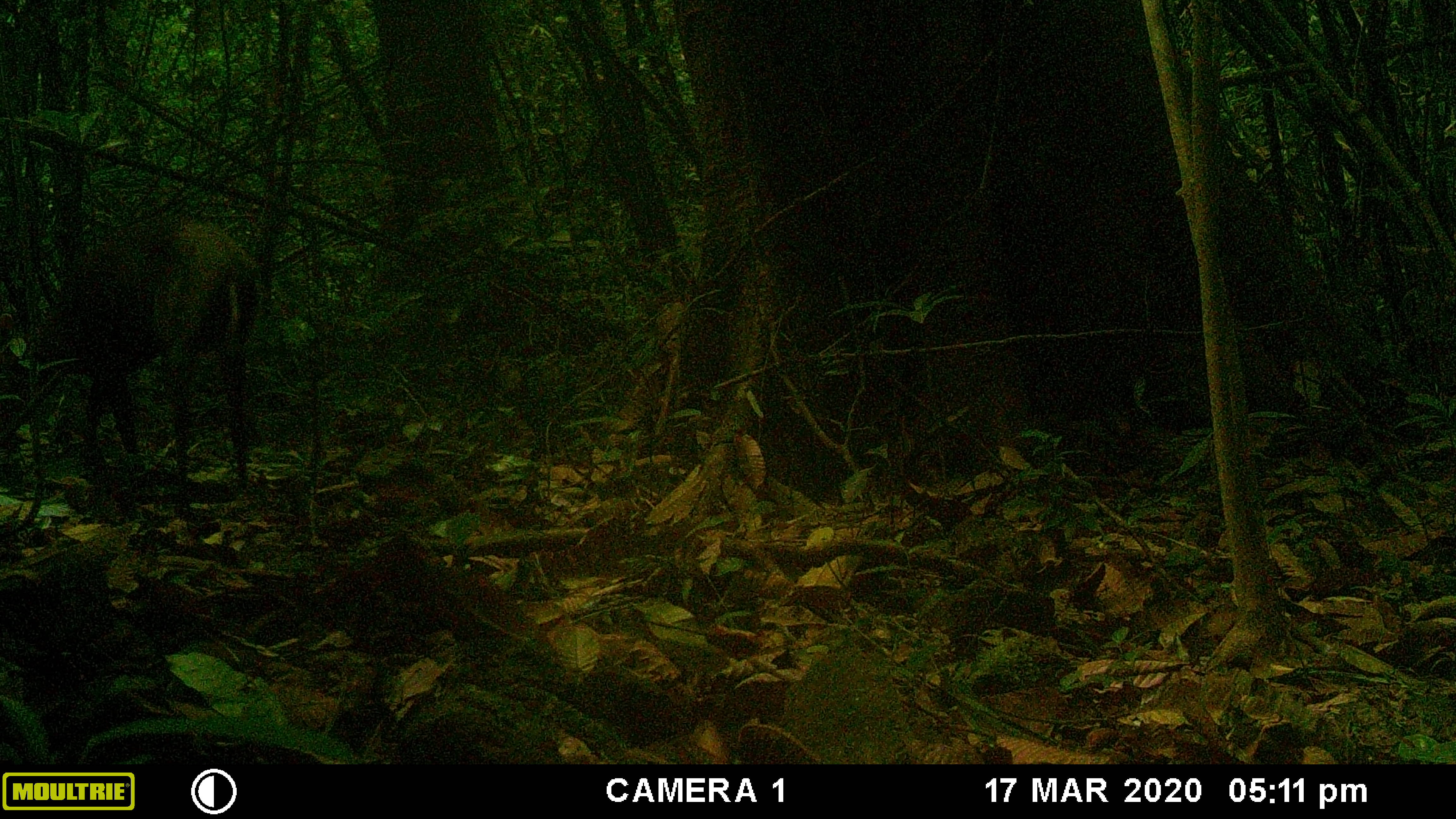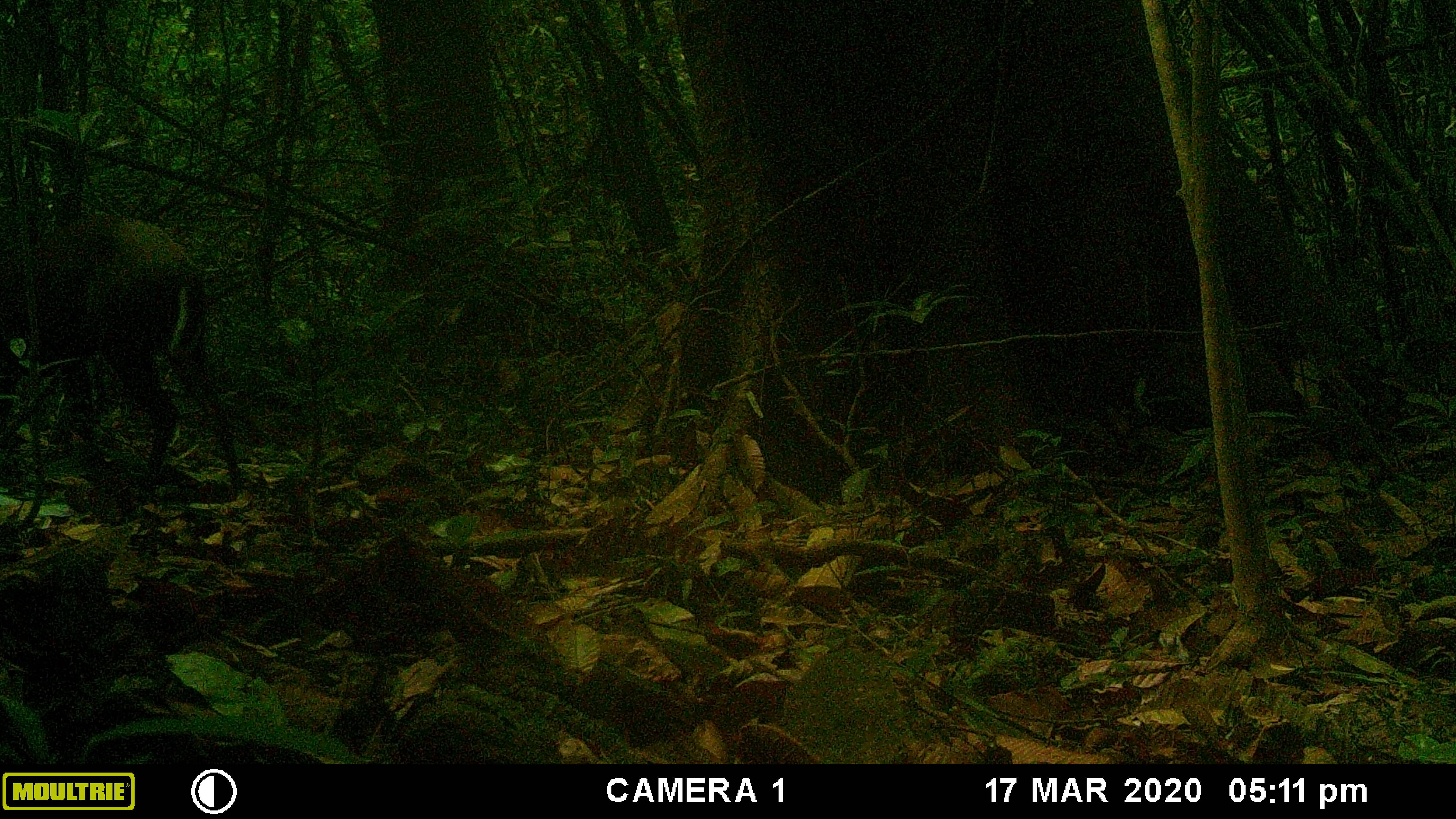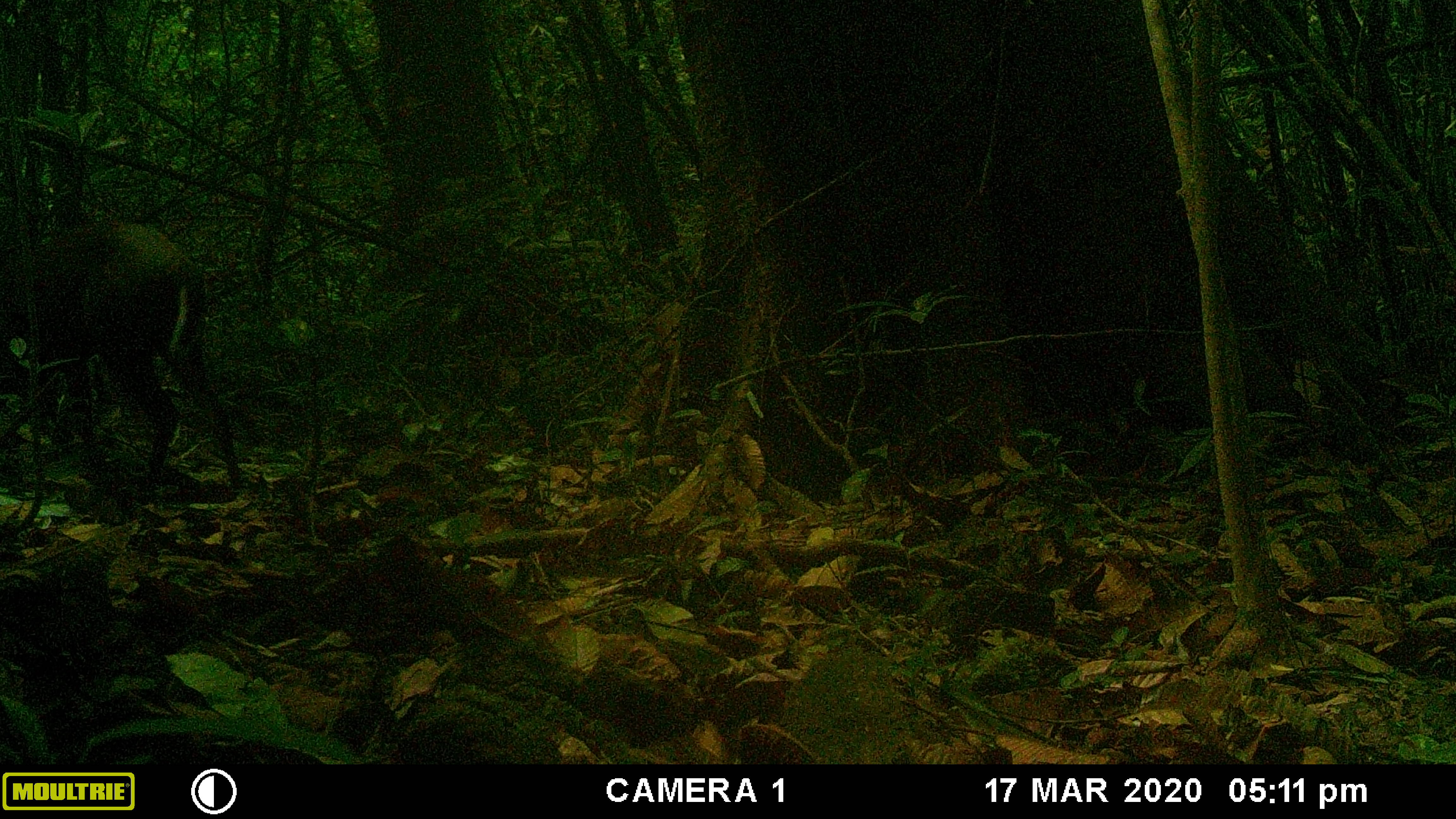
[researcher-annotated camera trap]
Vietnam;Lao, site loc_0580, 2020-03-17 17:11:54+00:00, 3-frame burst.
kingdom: Animalia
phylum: Chordata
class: Mammalia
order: Artiodactyla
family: Cervidae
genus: Muntiacus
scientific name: Muntiacus rooseveltorum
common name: roosevelt's muntjac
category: roosevelts muntjac group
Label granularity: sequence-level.